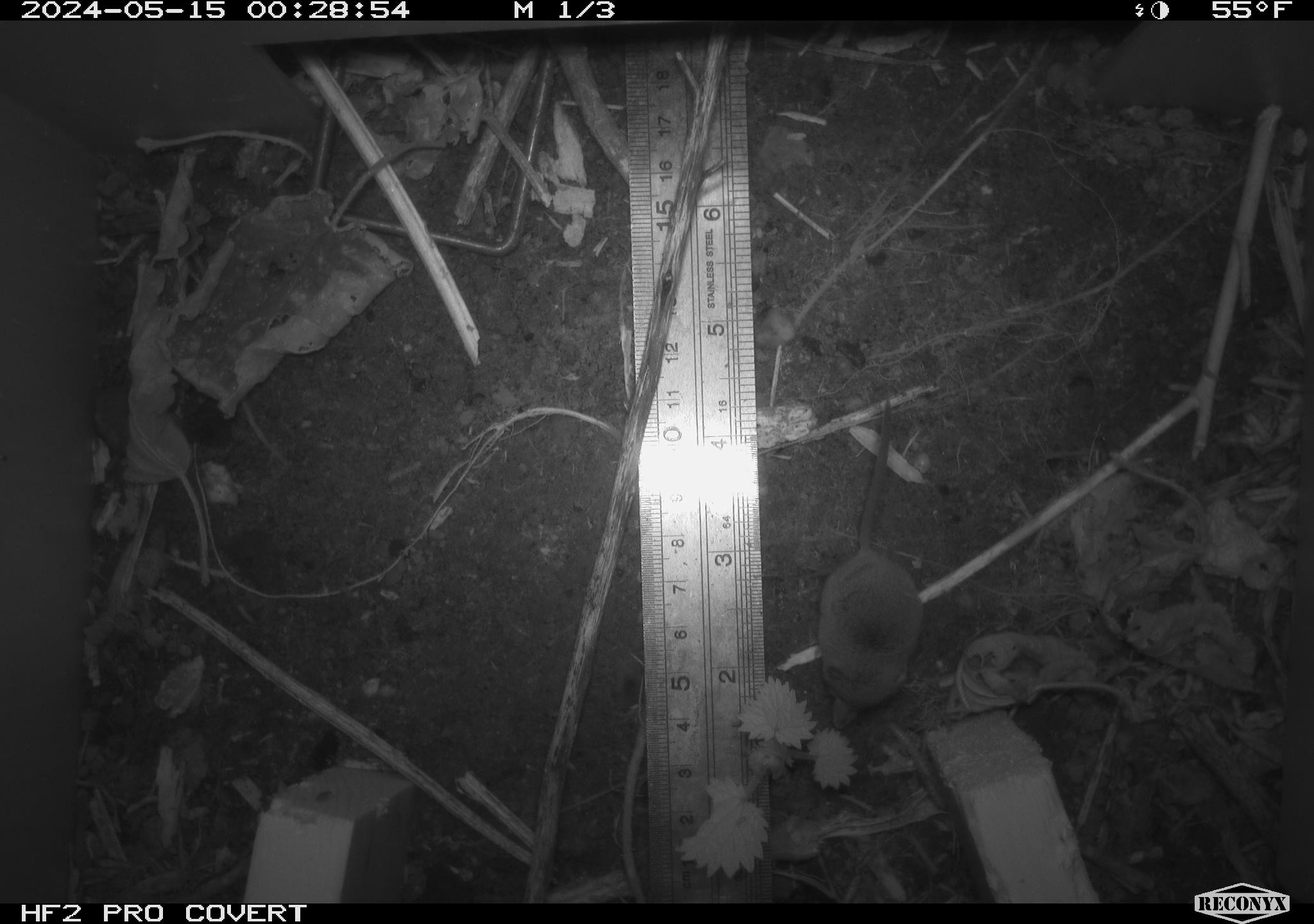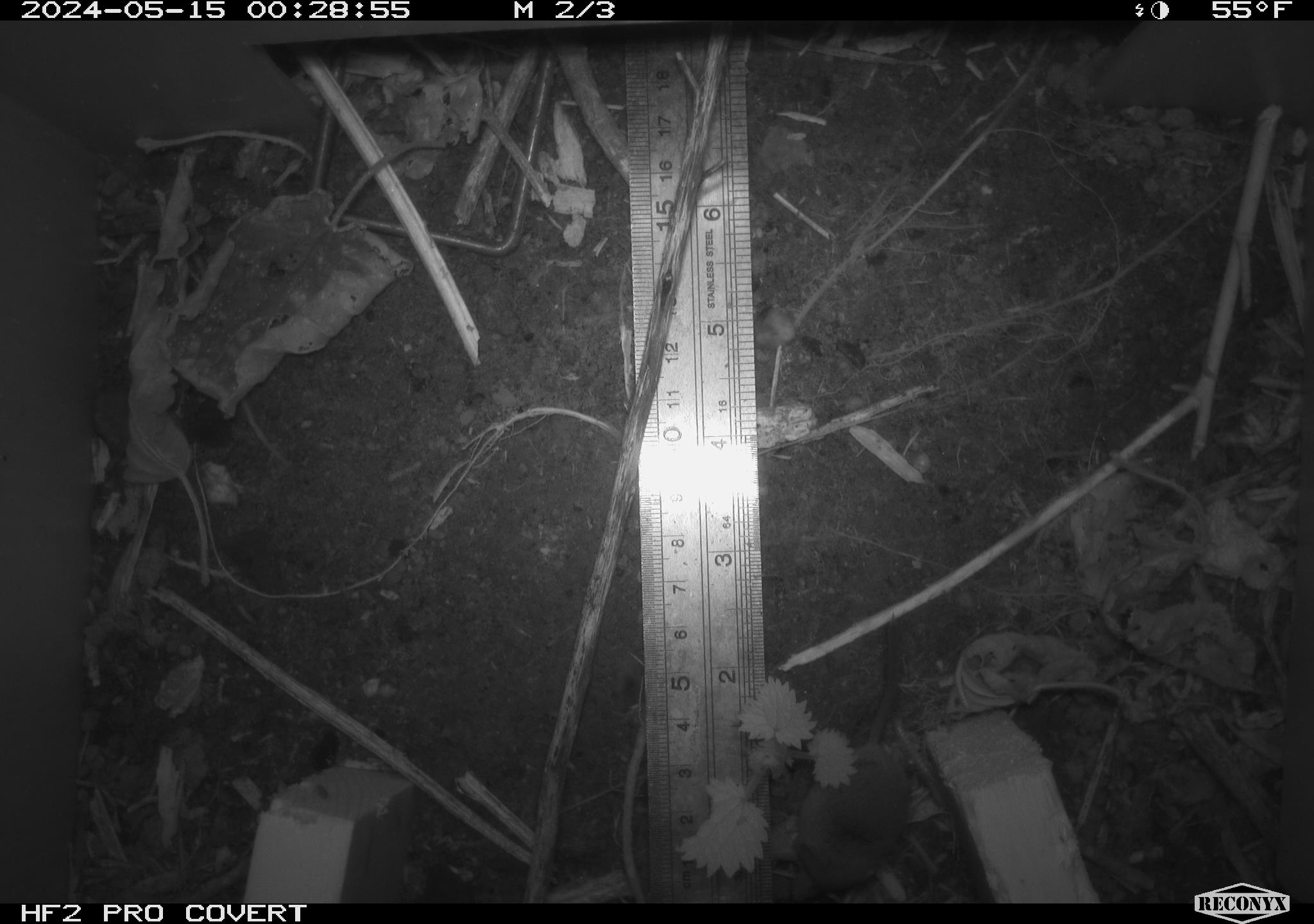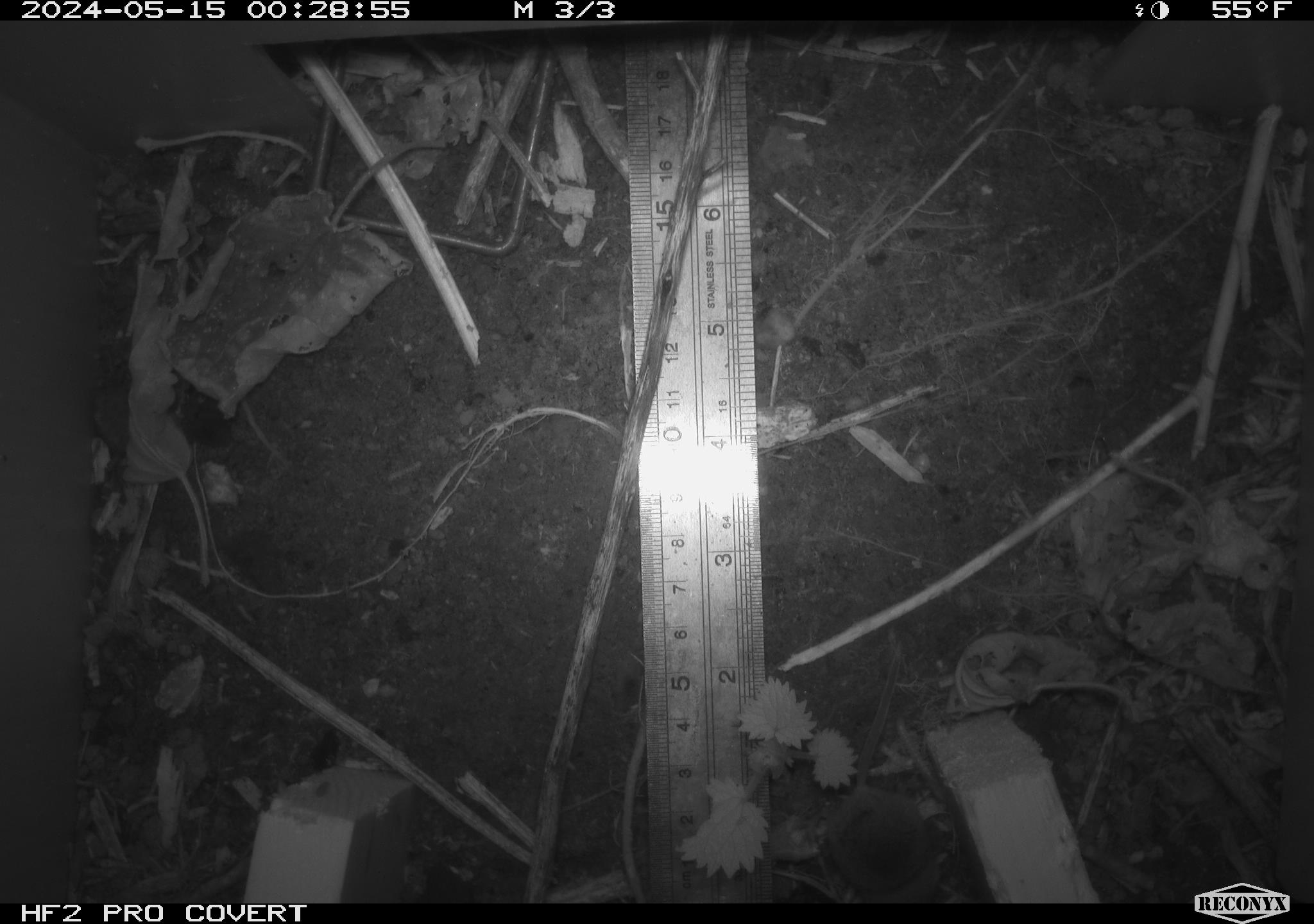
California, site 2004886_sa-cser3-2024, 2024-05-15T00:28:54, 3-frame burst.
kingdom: Animalia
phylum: Chordata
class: Mammalia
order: Eulipotyphla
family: Soricidae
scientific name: Soricidae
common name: shrews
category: soricidae family